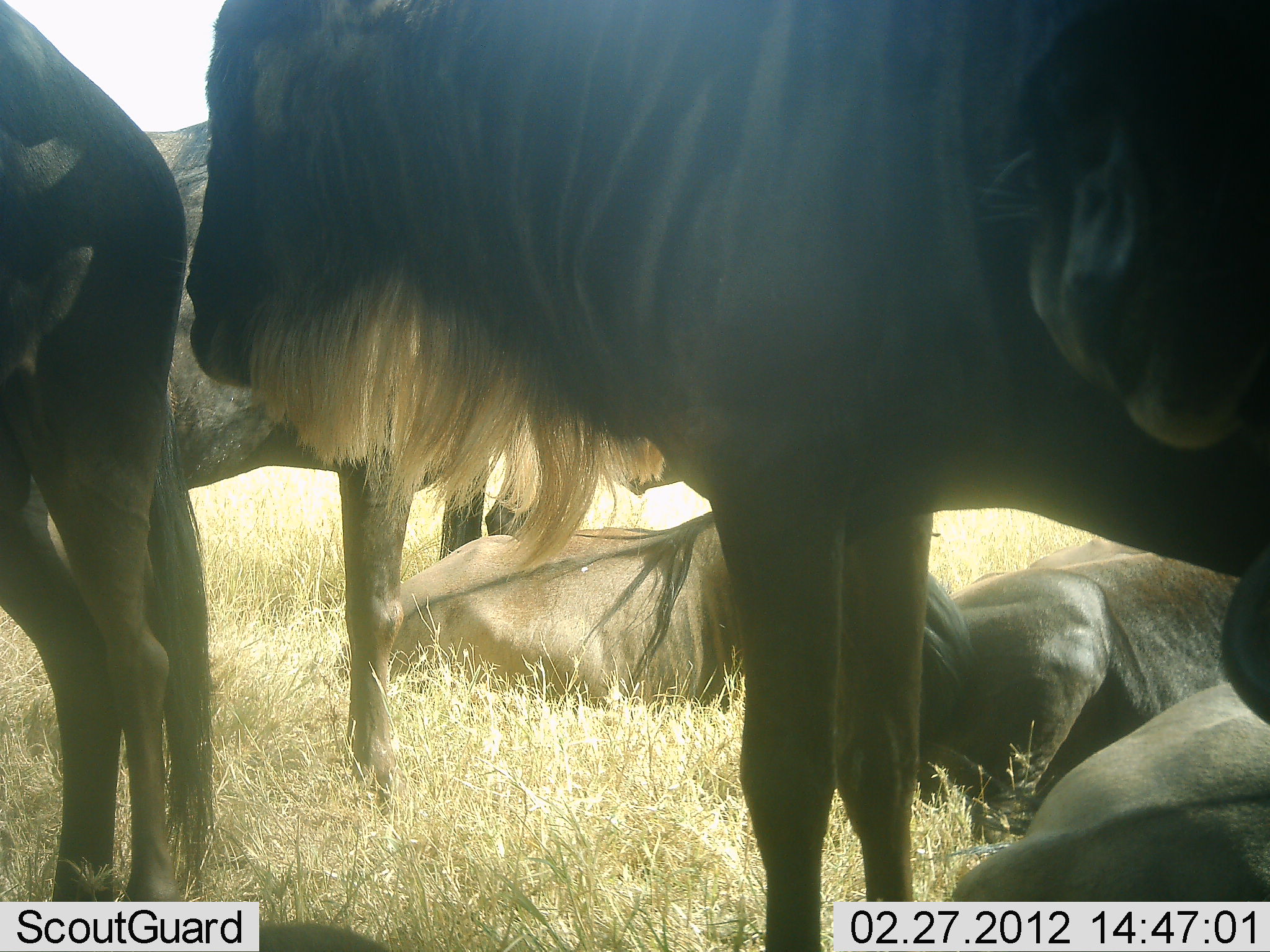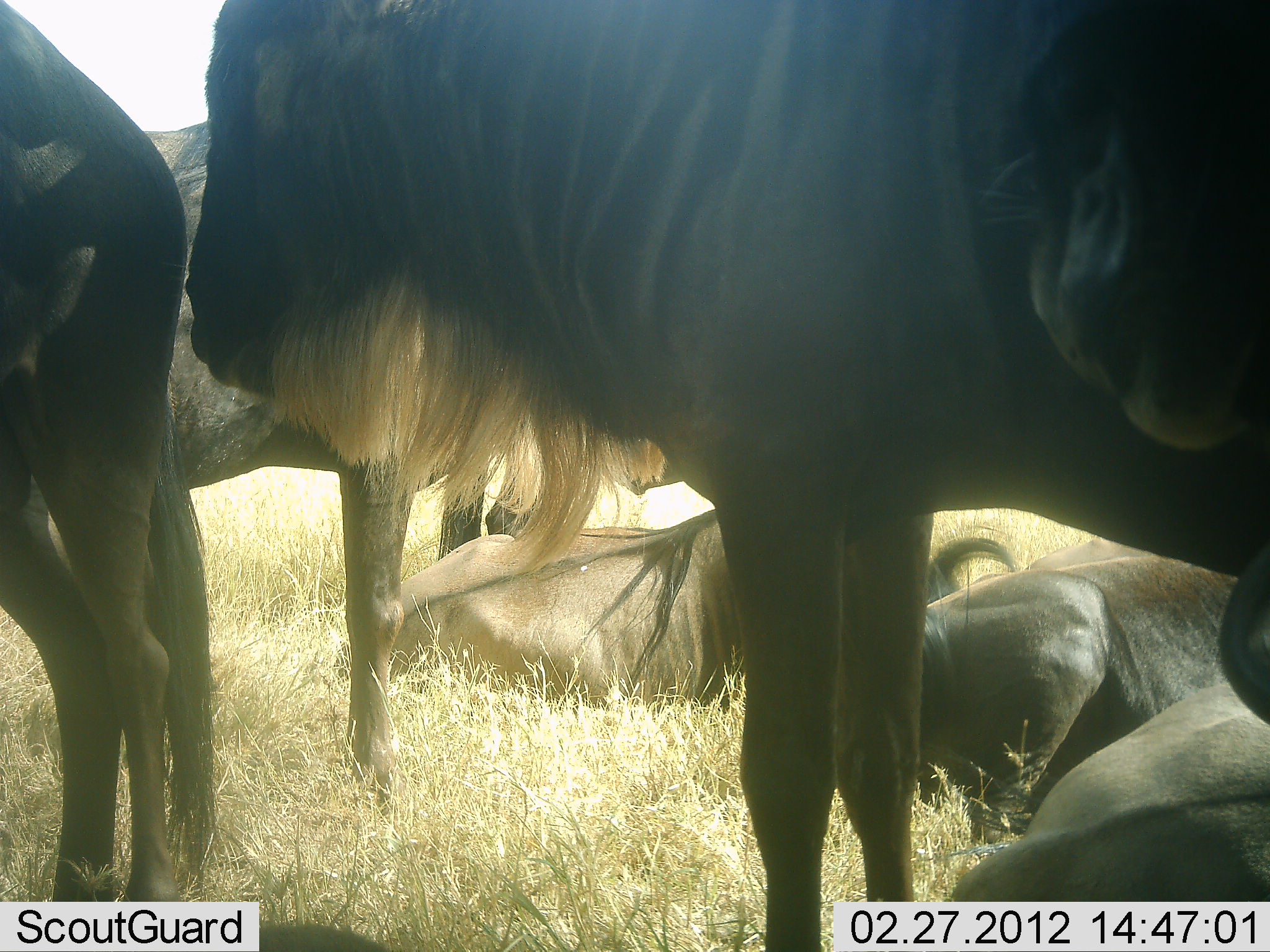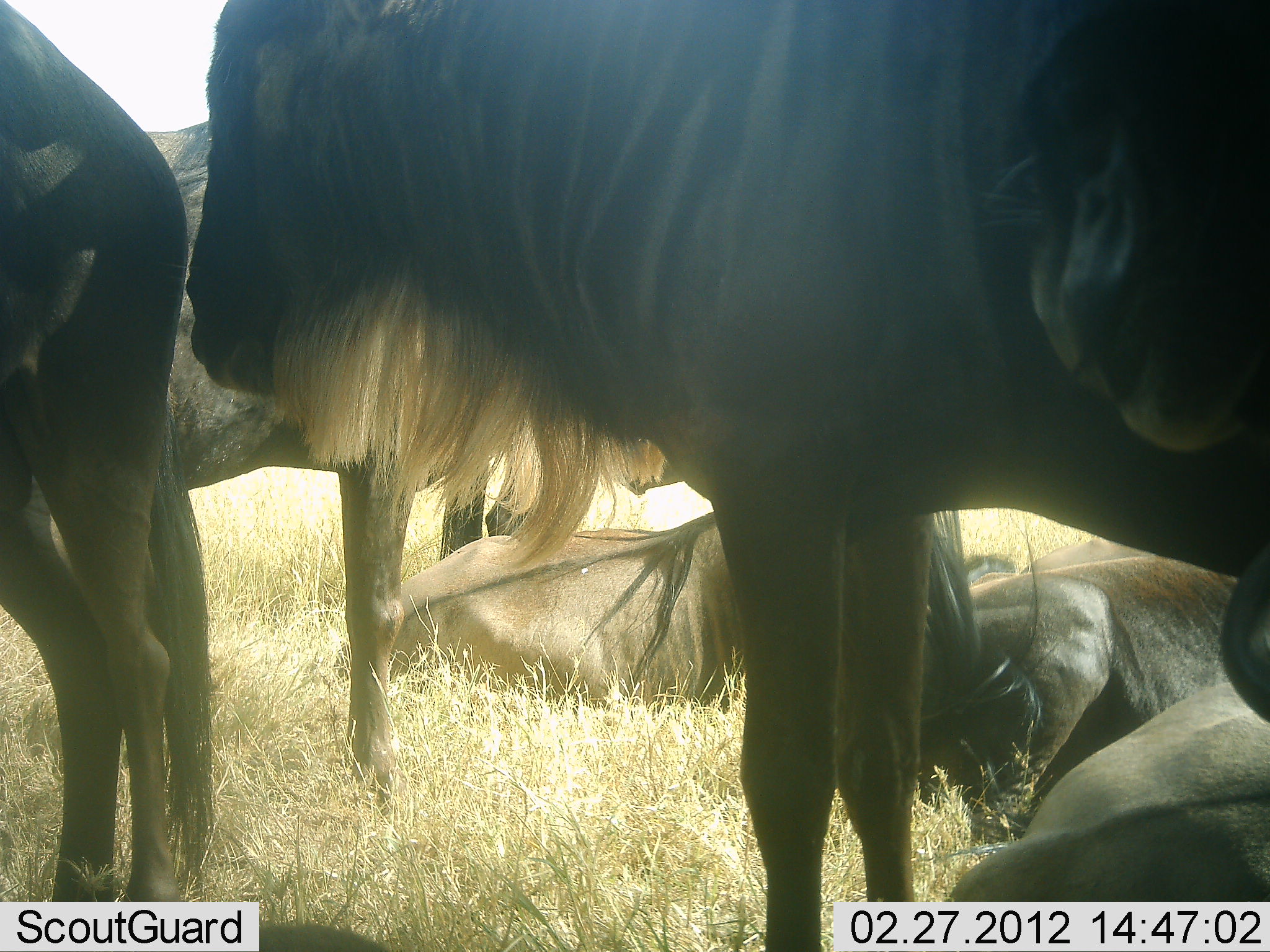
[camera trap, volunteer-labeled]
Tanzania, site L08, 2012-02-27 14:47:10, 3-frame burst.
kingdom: Animalia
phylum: Chordata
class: Mammalia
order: Artiodactyla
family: Bovidae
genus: Connochaetes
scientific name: Connochaetes taurinus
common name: blue wildebeest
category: wildebeest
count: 7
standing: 85%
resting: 100%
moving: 0%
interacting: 8%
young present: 8%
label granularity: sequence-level